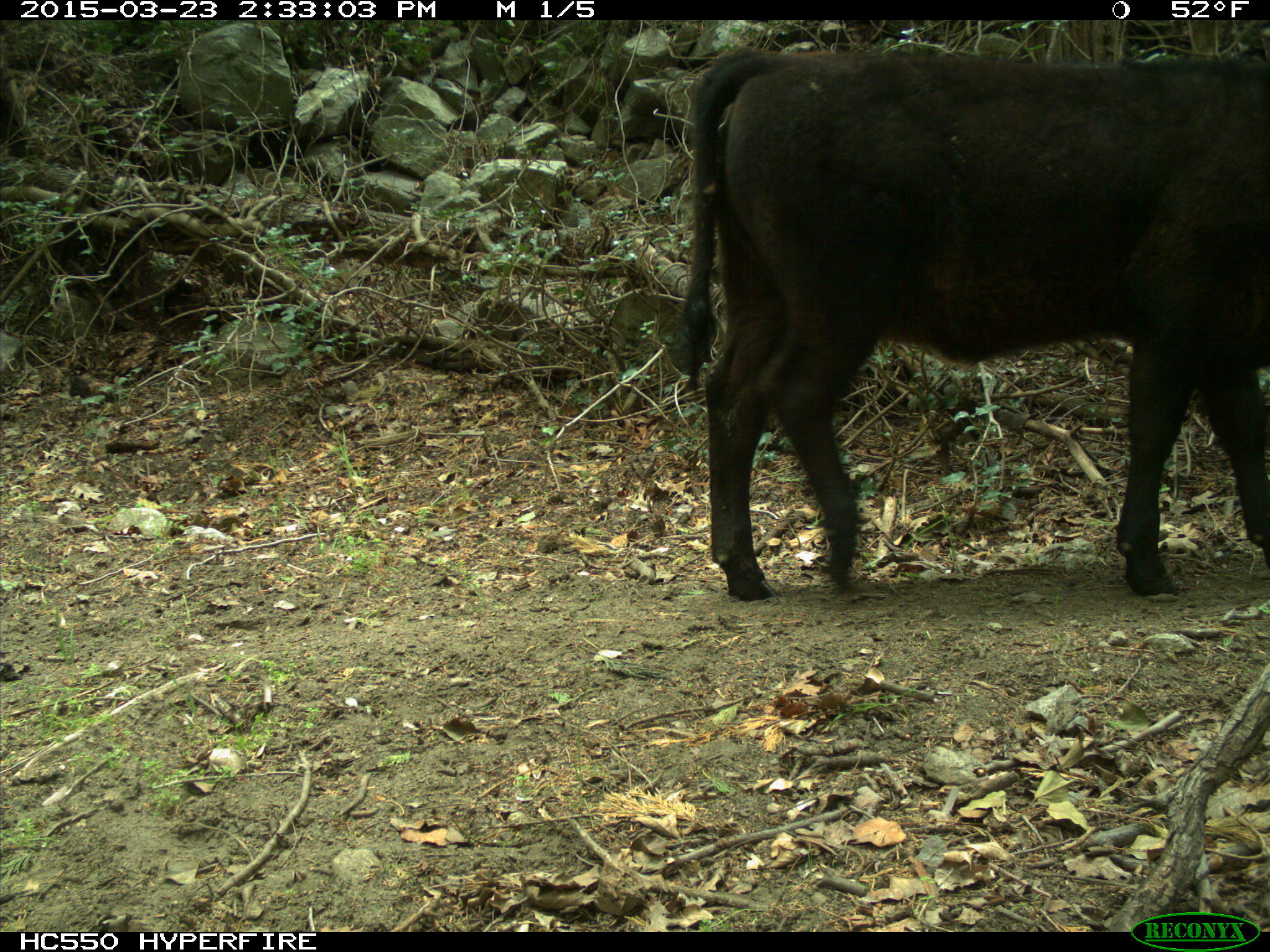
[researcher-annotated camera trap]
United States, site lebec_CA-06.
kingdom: Animalia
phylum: Chordata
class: Mammalia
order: Artiodactyla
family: Bovidae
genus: Bos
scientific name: Bos taurus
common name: domestic cow